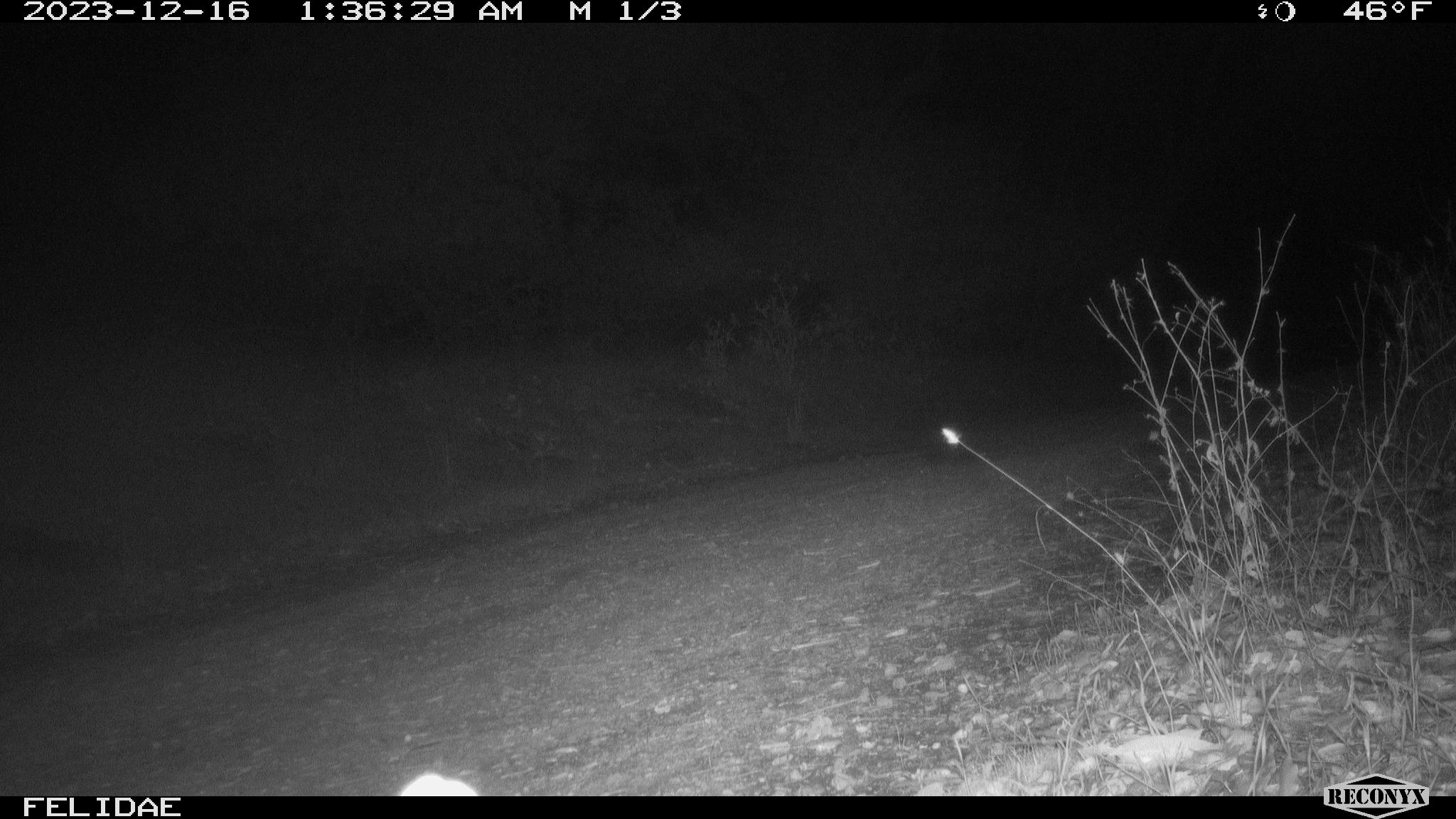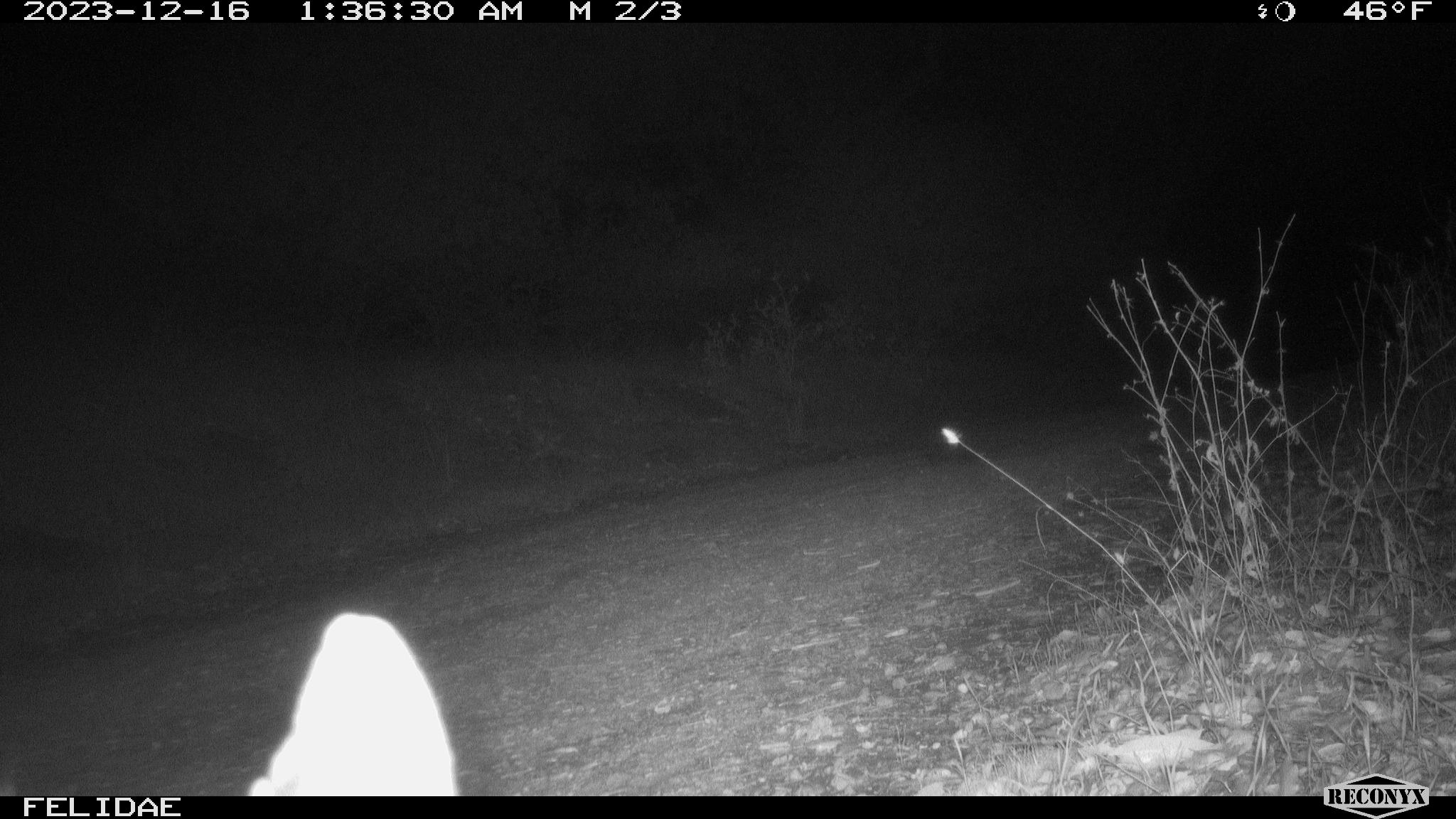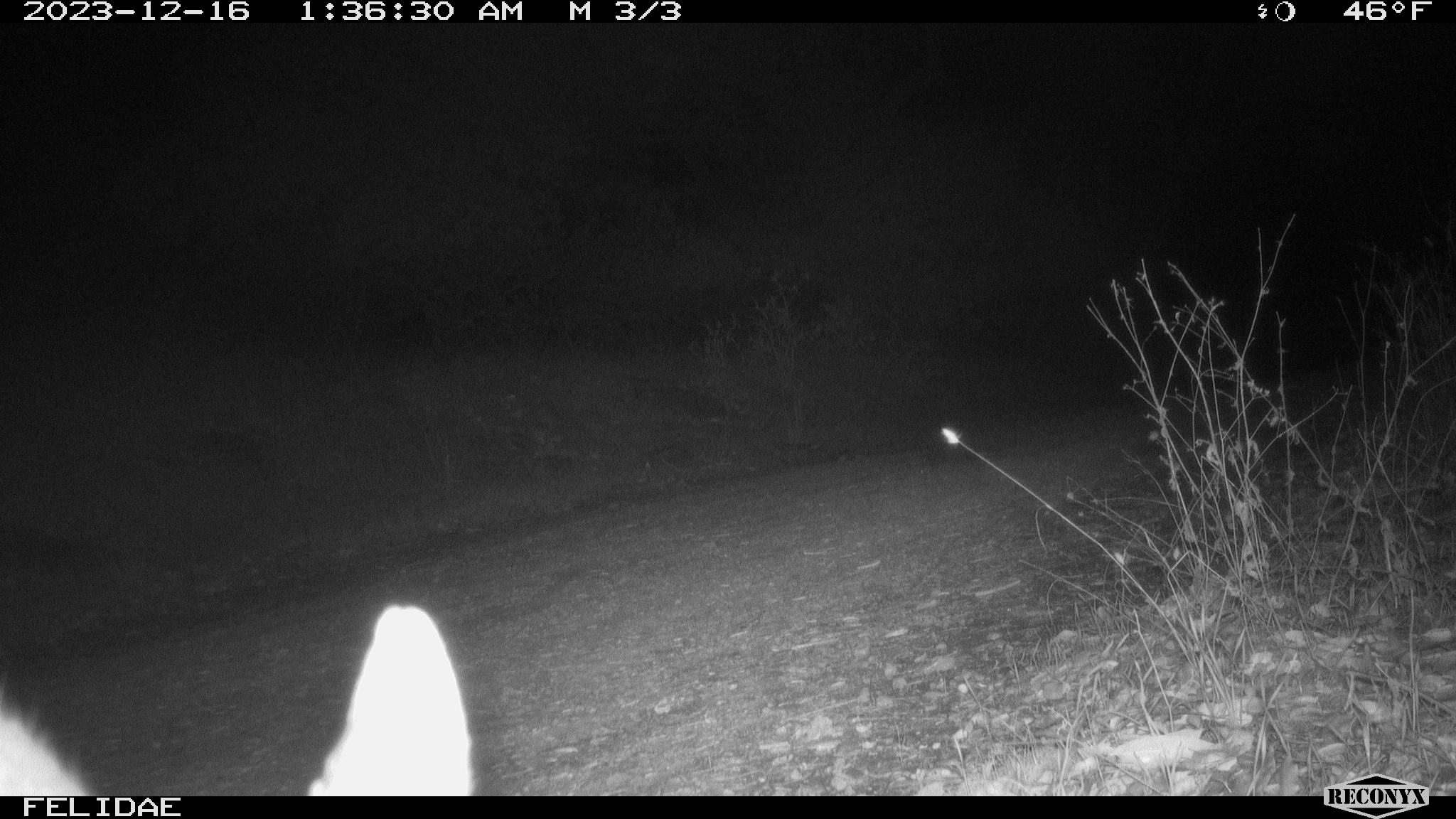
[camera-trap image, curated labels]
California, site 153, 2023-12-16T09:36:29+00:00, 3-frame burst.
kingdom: Animalia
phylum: Chordata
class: Mammalia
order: Artiodactyla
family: Cervidae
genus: Odocoileus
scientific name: Odocoileus hemionus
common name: mule deer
Mule deer (Odocoileus hemionus).